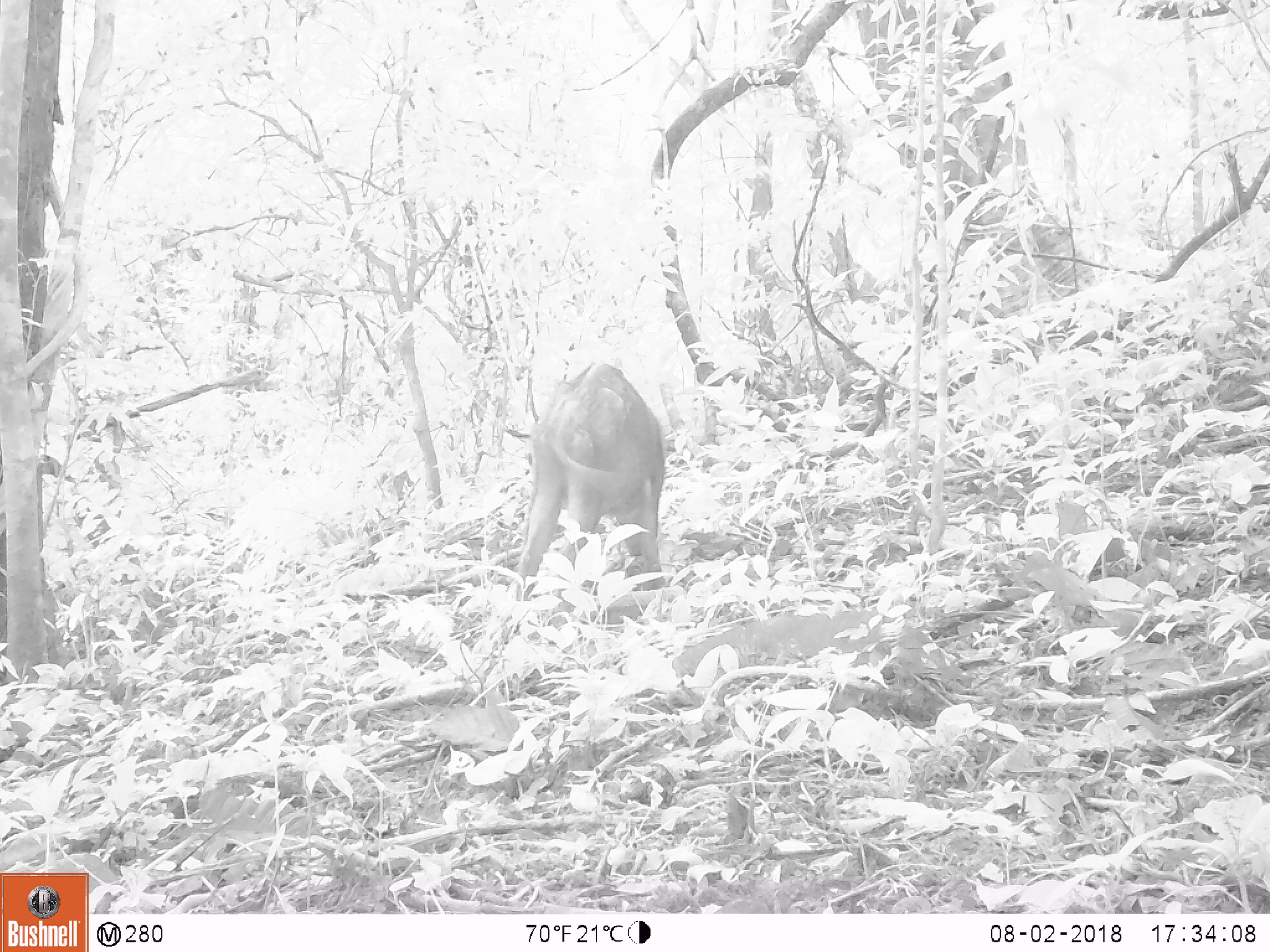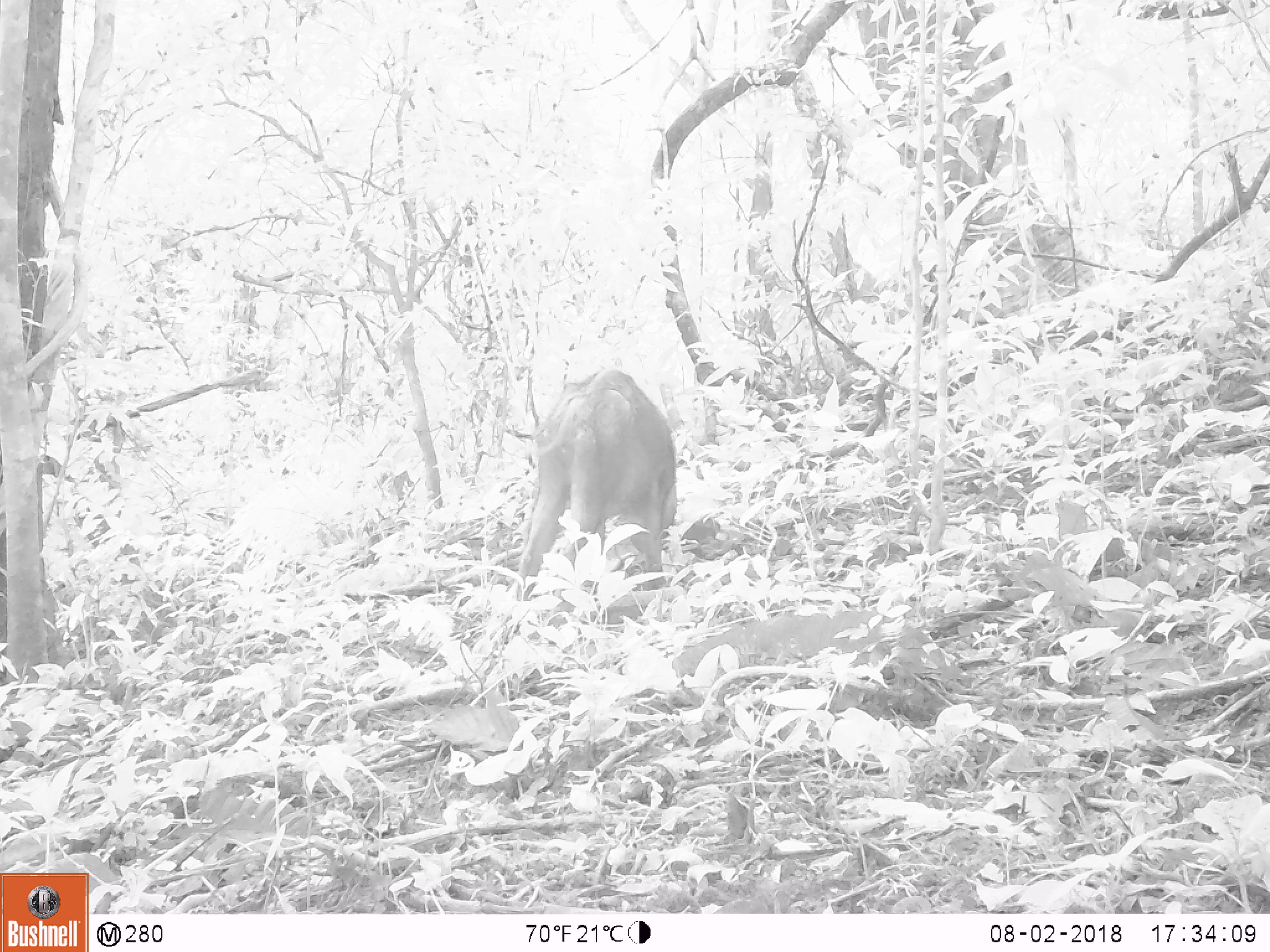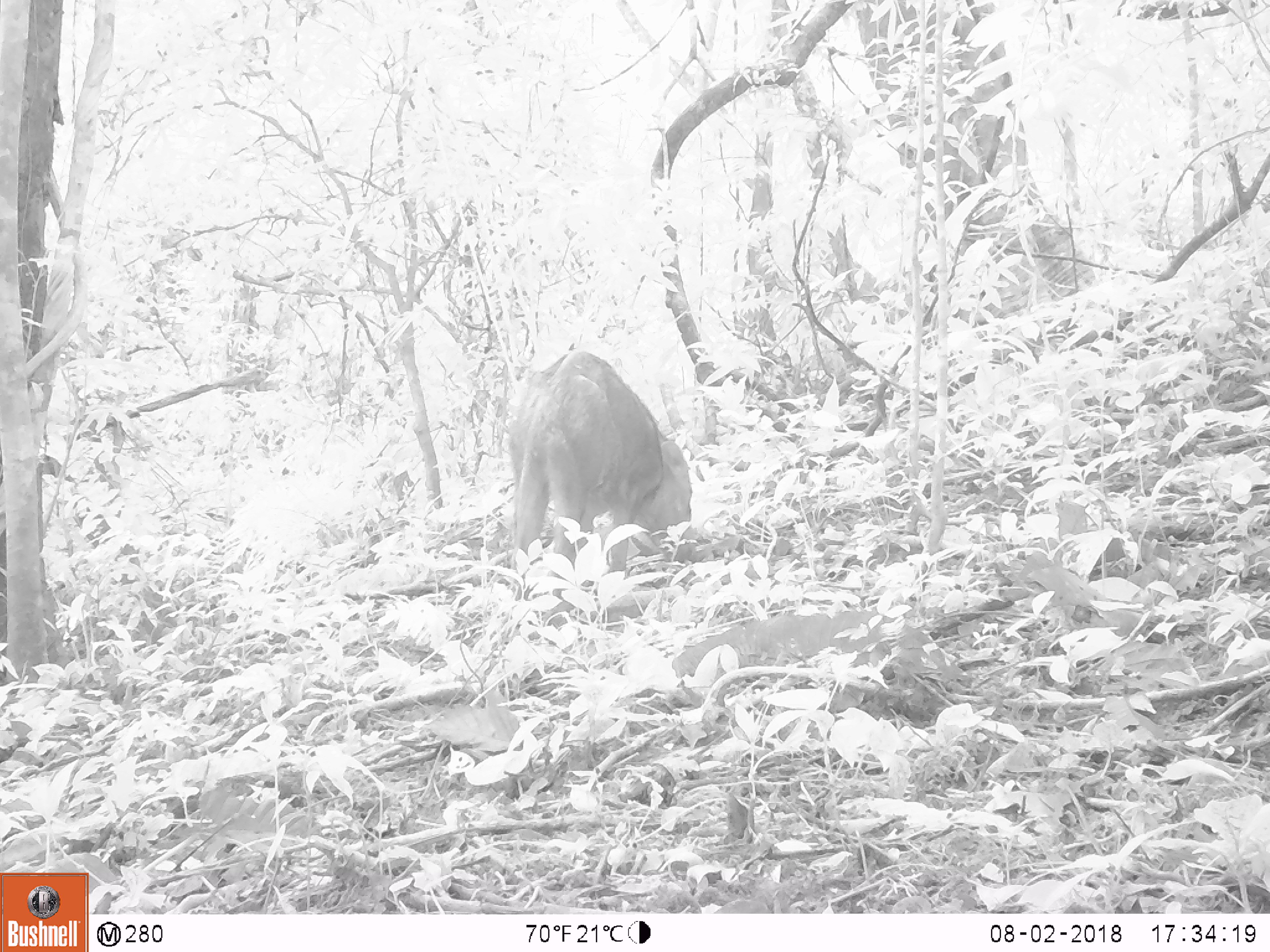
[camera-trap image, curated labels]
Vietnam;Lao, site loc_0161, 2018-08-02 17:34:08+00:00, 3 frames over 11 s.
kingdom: Animalia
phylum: Chordata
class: Mammalia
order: Artiodactyla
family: Suidae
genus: Sus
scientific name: Sus scrofa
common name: eurasian wild pig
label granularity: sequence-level